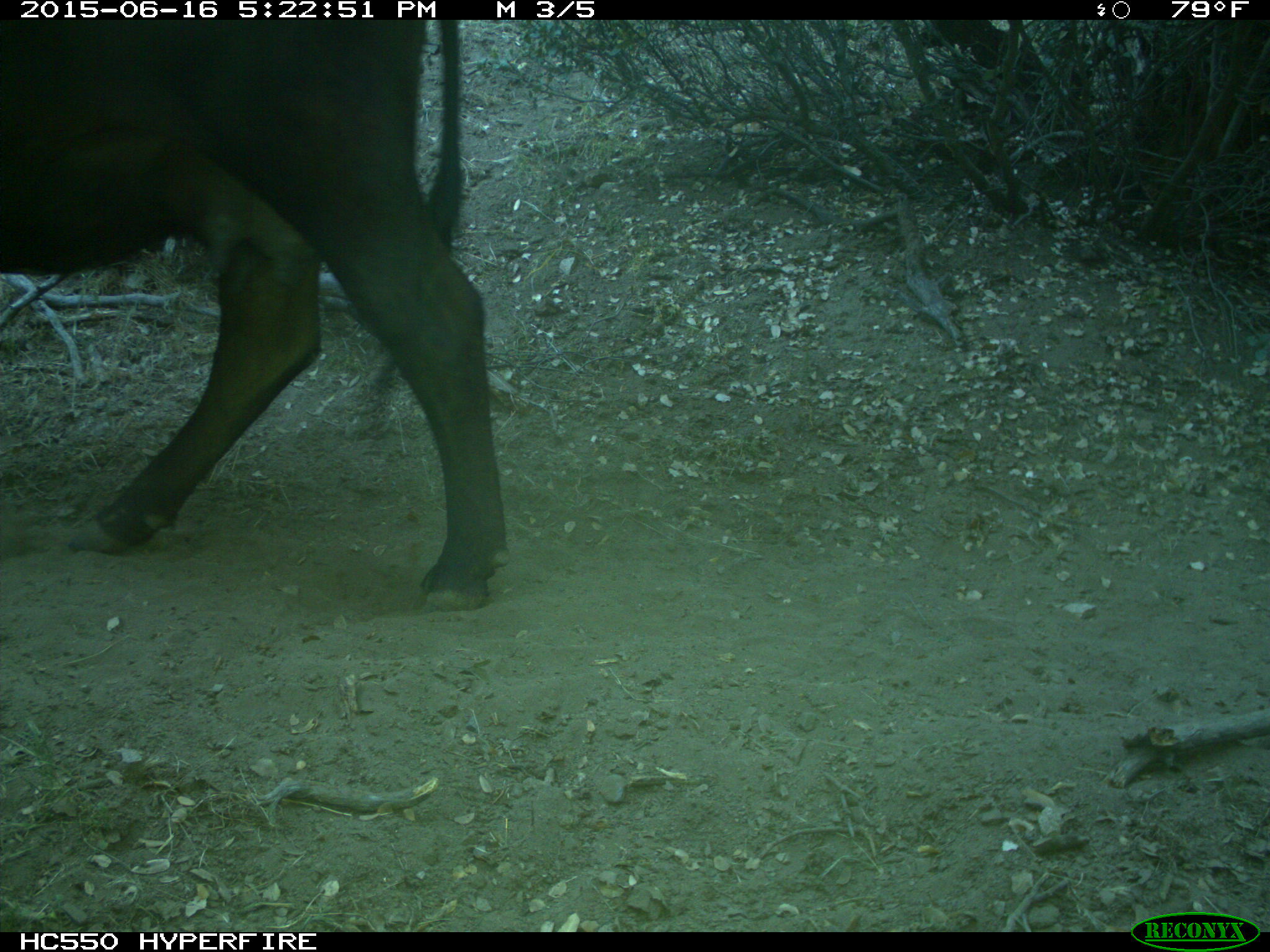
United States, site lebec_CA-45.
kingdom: Animalia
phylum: Chordata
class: Mammalia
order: Artiodactyla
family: Bovidae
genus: Bos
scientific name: Bos taurus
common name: domestic cow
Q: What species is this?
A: Bos taurus (domestic cow).